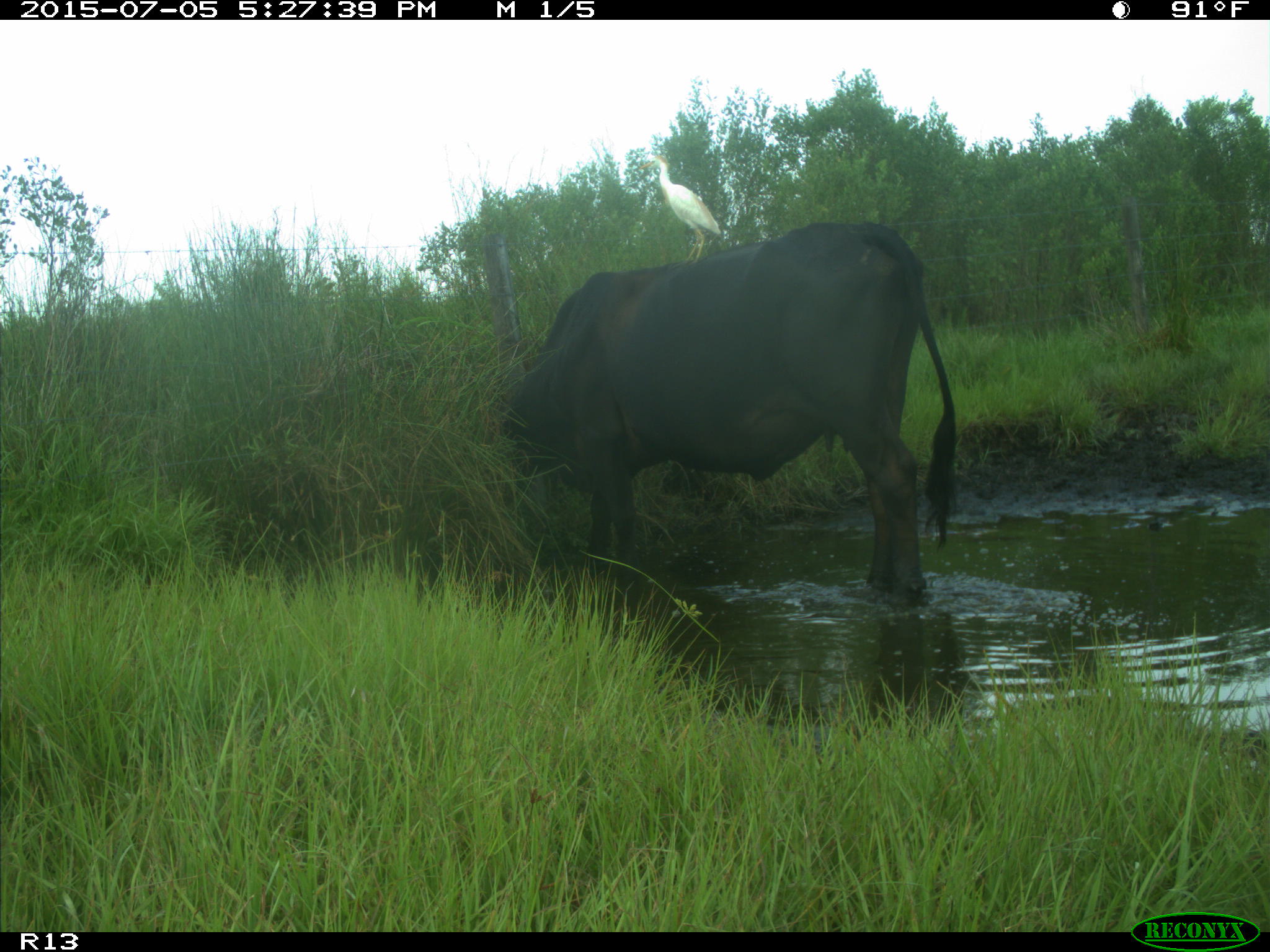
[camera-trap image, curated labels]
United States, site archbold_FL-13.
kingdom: Animalia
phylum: Chordata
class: Mammalia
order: Artiodactyla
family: Bovidae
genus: Bos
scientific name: Bos taurus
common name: domestic cow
Bos taurus (domestic cow).